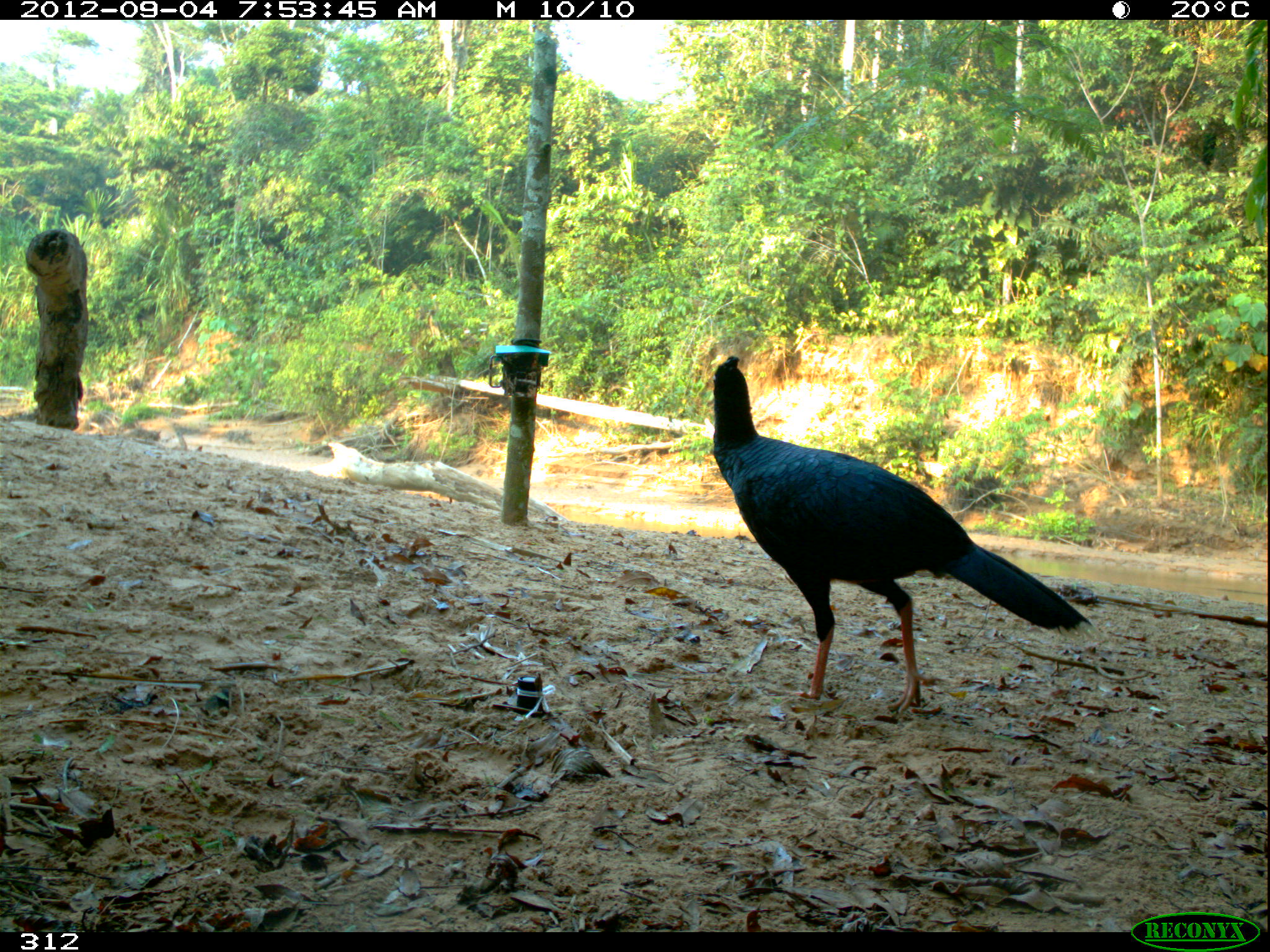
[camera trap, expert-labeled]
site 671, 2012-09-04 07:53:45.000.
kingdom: Animalia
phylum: Chordata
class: Aves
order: Galliformes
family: Cracidae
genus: Mitu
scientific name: Mitu tuberosum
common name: razor-billed curassow